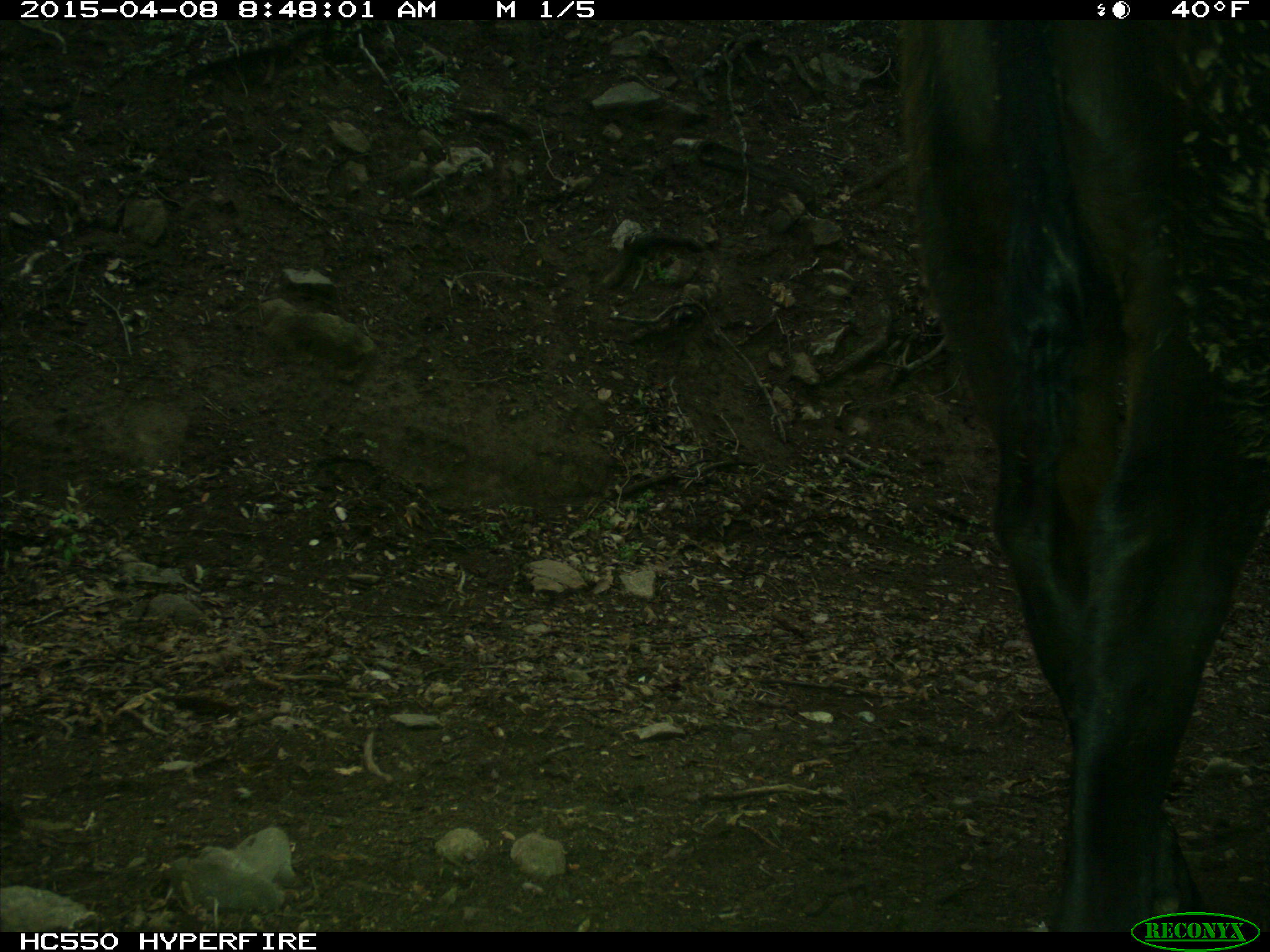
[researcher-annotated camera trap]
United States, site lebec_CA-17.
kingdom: Animalia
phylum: Chordata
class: Mammalia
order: Artiodactyla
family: Bovidae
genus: Bos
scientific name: Bos taurus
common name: domestic cow